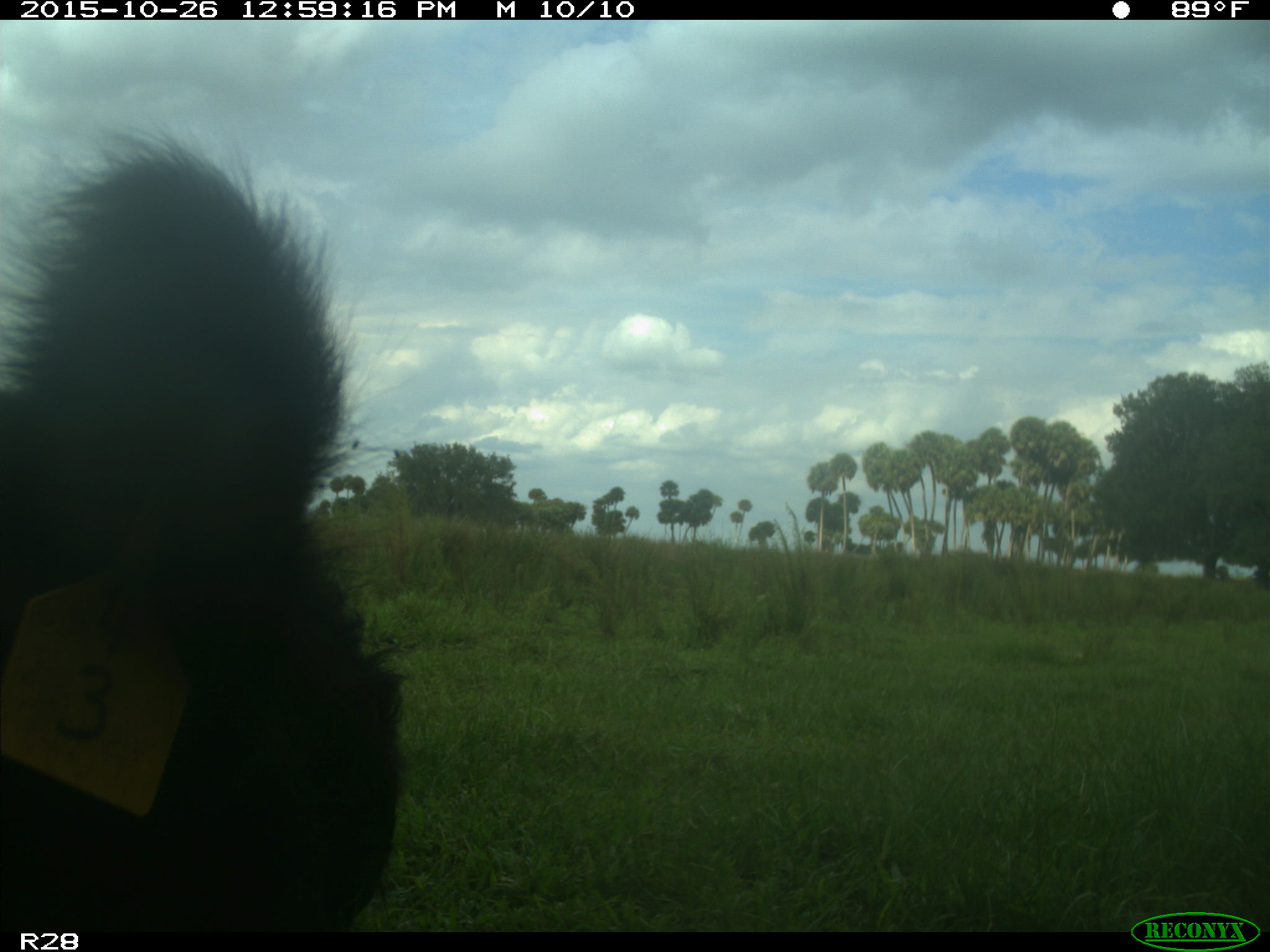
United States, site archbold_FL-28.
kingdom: Animalia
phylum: Chordata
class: Mammalia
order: Artiodactyla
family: Bovidae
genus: Bos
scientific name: Bos taurus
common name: domestic cow